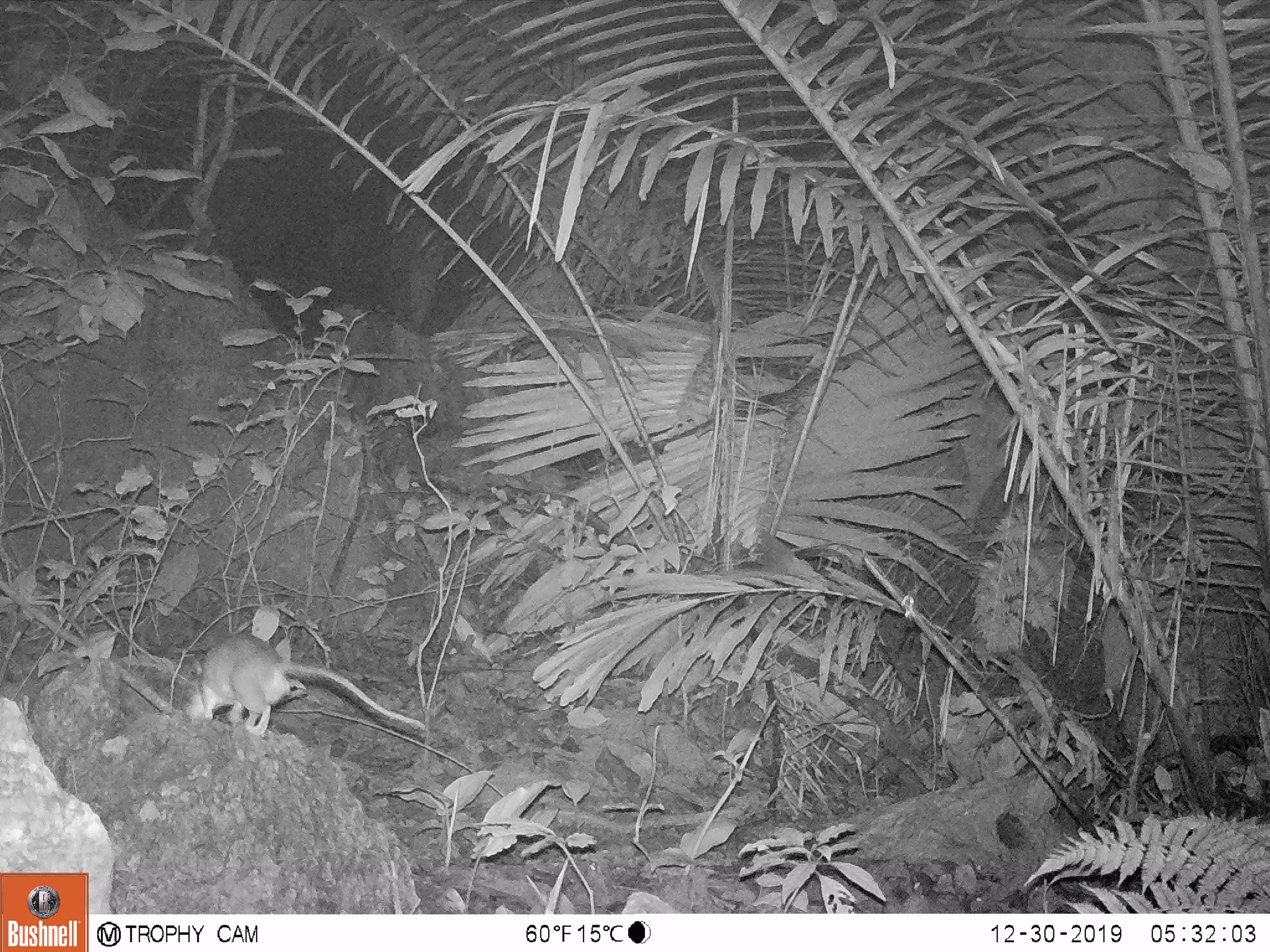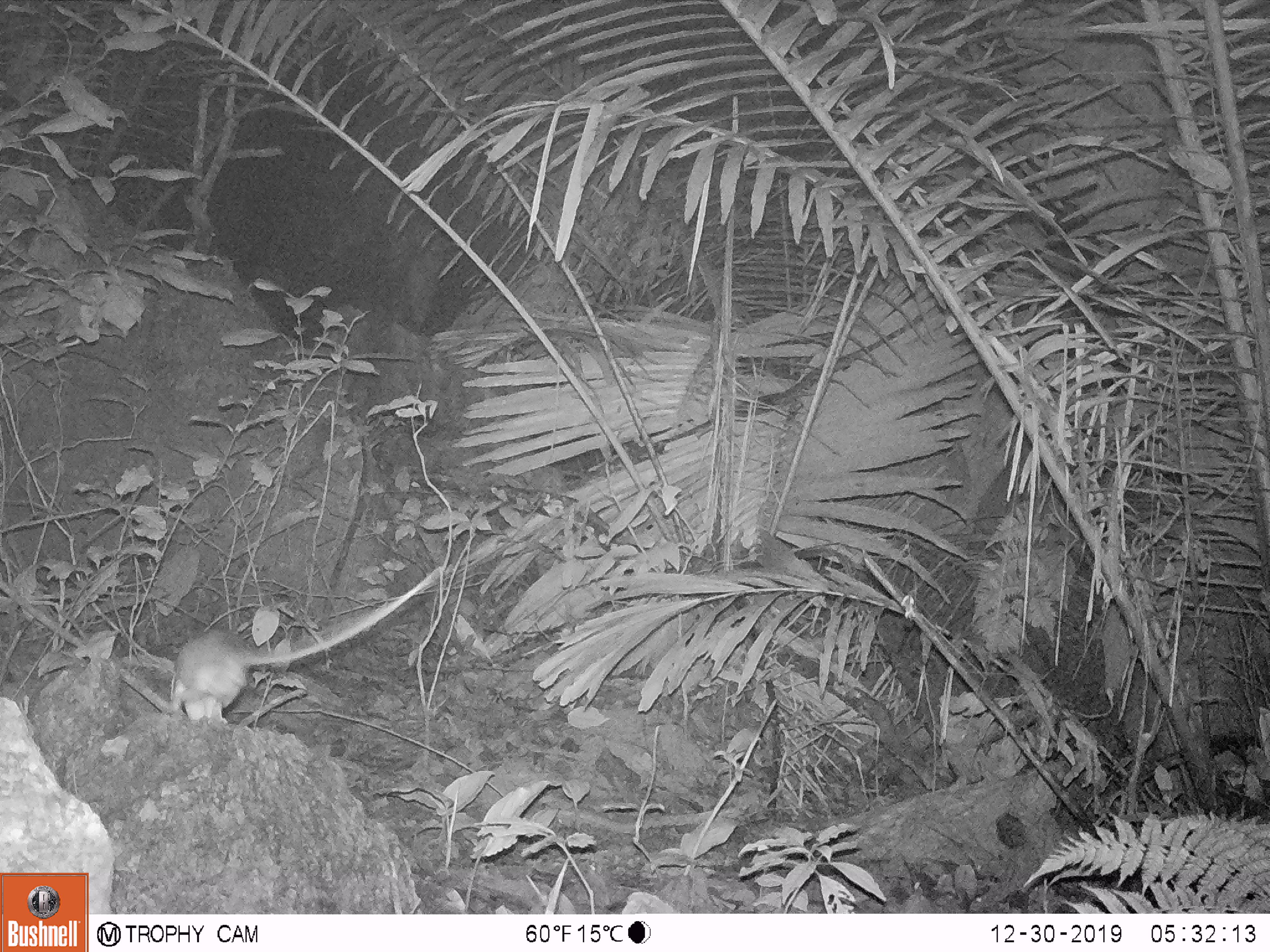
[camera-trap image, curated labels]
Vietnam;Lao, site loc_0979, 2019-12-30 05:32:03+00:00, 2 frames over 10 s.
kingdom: Animalia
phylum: Chordata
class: Mammalia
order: Rodentia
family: Muridae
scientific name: Muridae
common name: old-world mice and rats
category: unidentified murid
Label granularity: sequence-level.